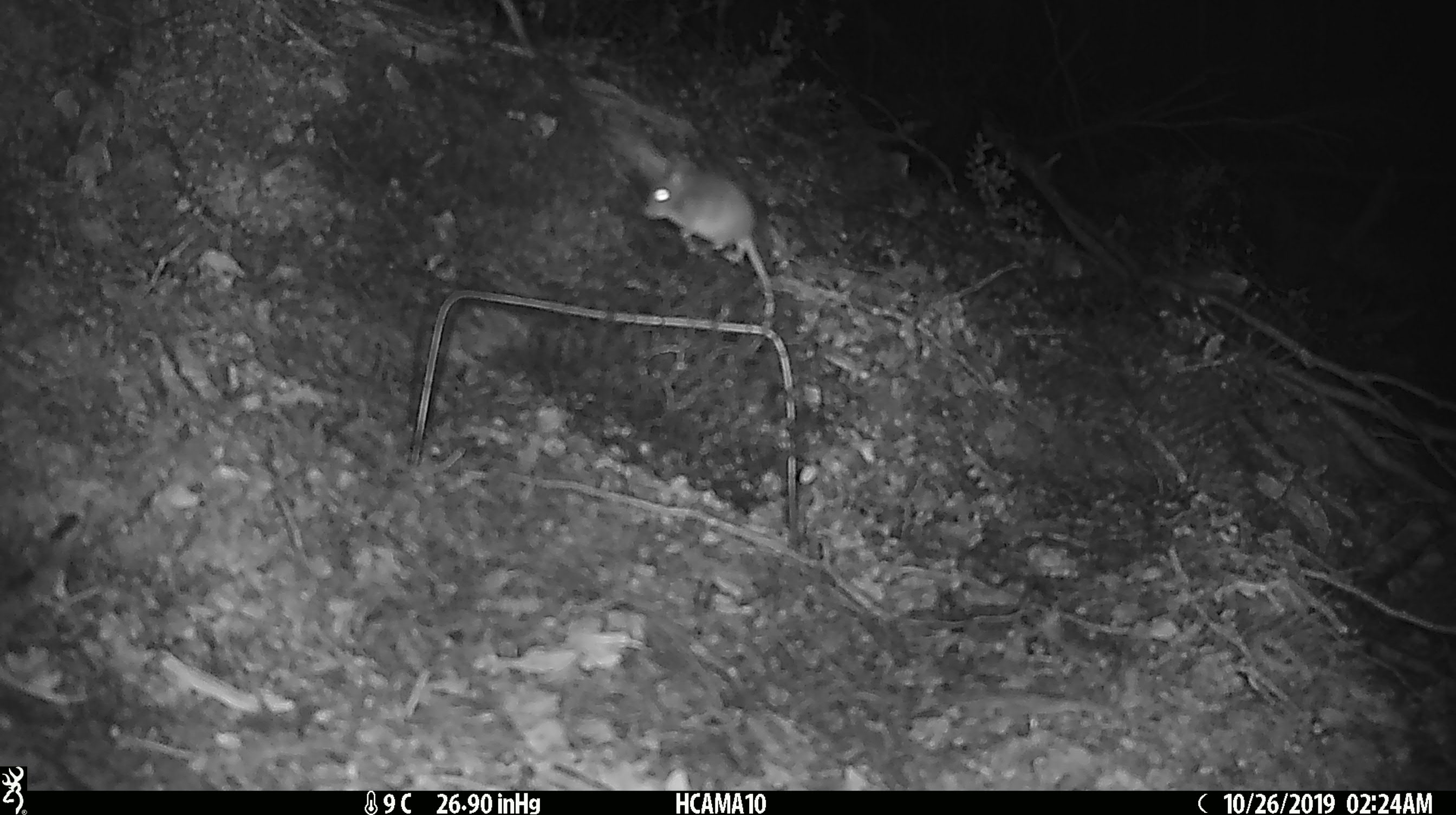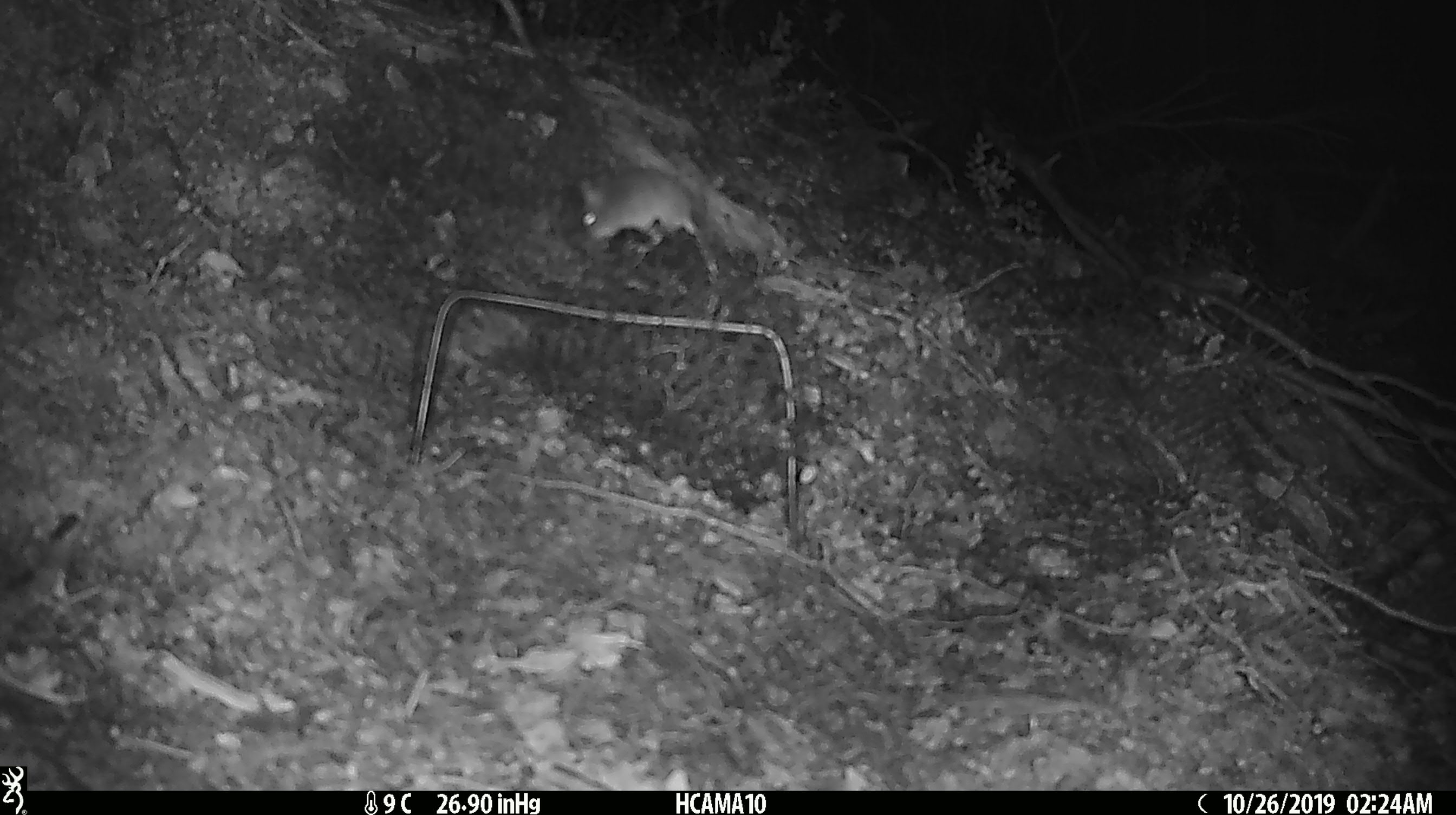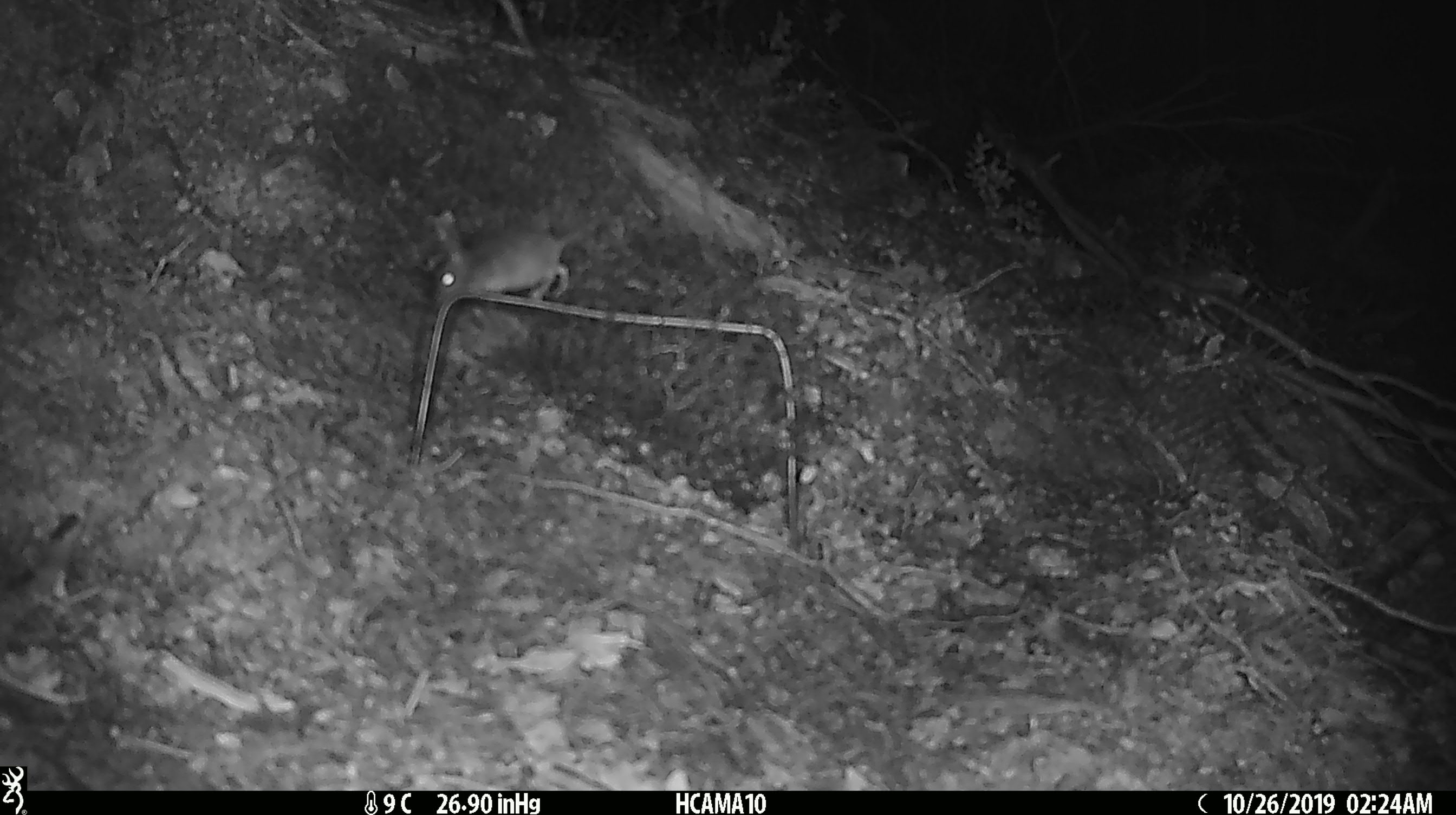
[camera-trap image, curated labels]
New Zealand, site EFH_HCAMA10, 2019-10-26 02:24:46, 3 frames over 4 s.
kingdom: Animalia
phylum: Chordata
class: Mammalia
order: Rodentia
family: Muridae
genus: Mus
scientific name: Mus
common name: mouse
Mouse (Mus).